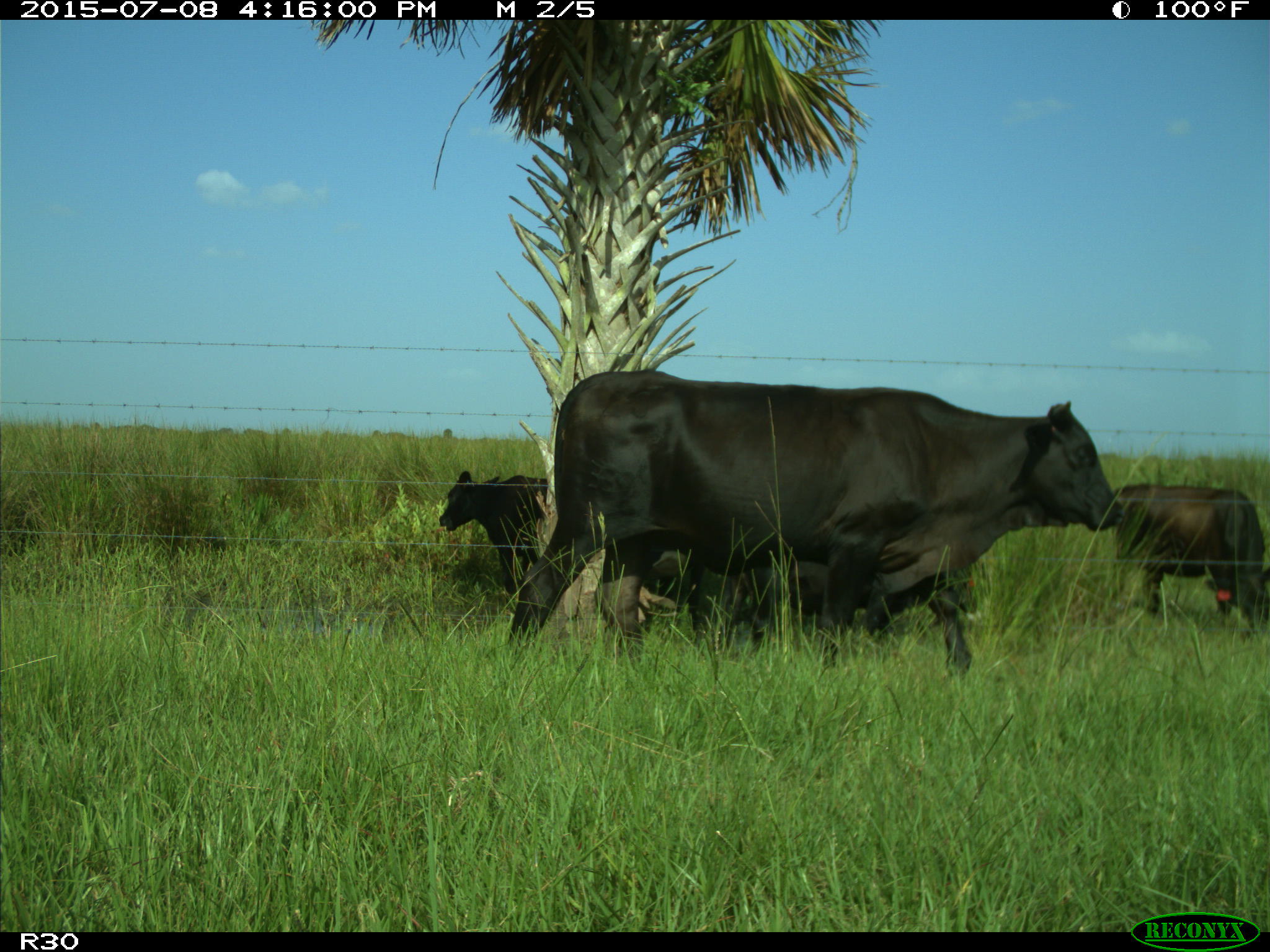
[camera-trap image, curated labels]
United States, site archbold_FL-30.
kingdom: Animalia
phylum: Chordata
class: Mammalia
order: Artiodactyla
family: Bovidae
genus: Bos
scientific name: Bos taurus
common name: domestic cow